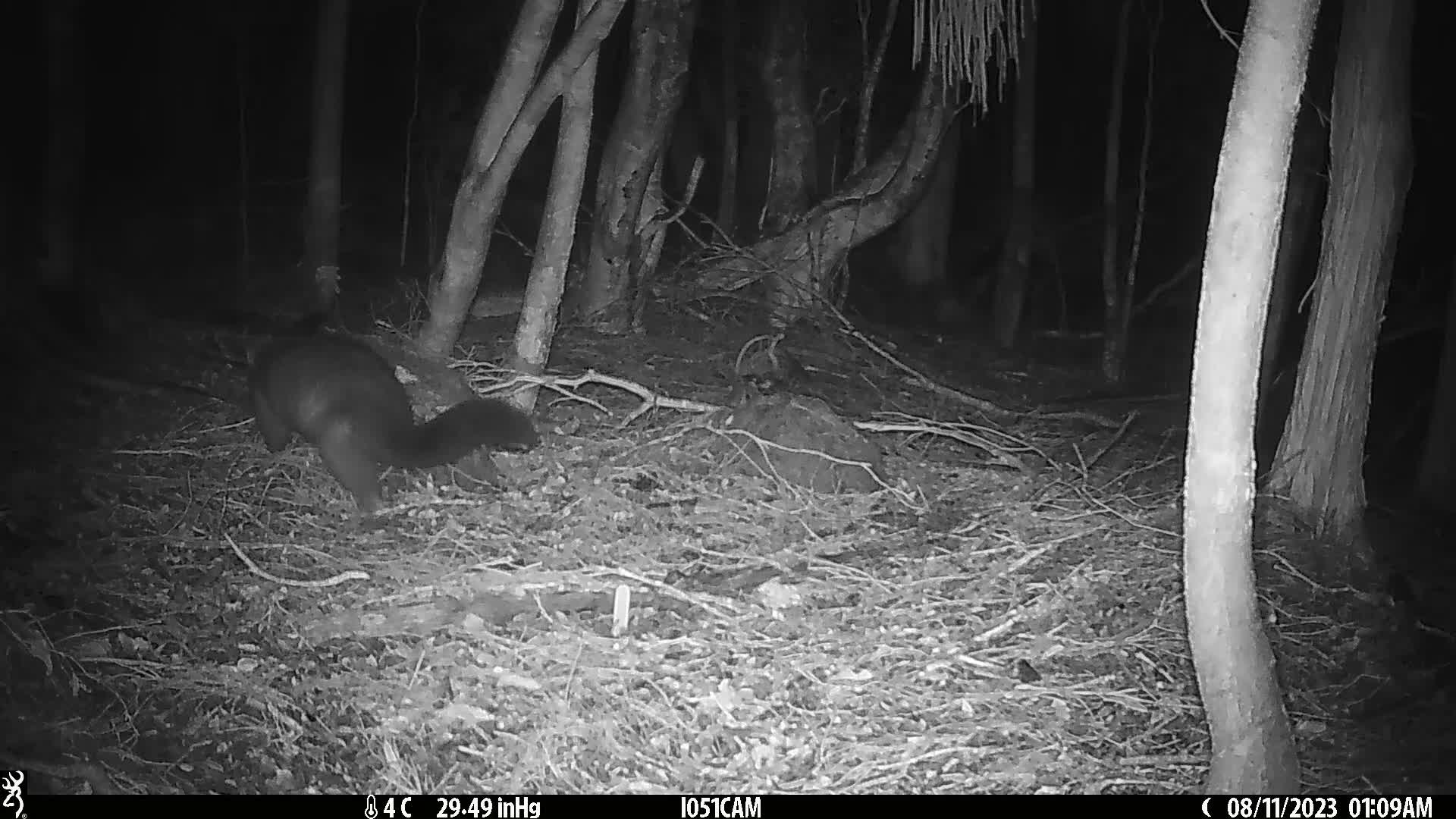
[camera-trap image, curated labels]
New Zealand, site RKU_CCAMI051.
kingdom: Animalia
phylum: Chordata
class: Mammalia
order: Diprotodontia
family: Phalangeridae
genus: Trichosurus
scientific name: Trichosurus vulpecula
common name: common brushtail possum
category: possum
Possum (common brushtail possum) (Trichosurus vulpecula).